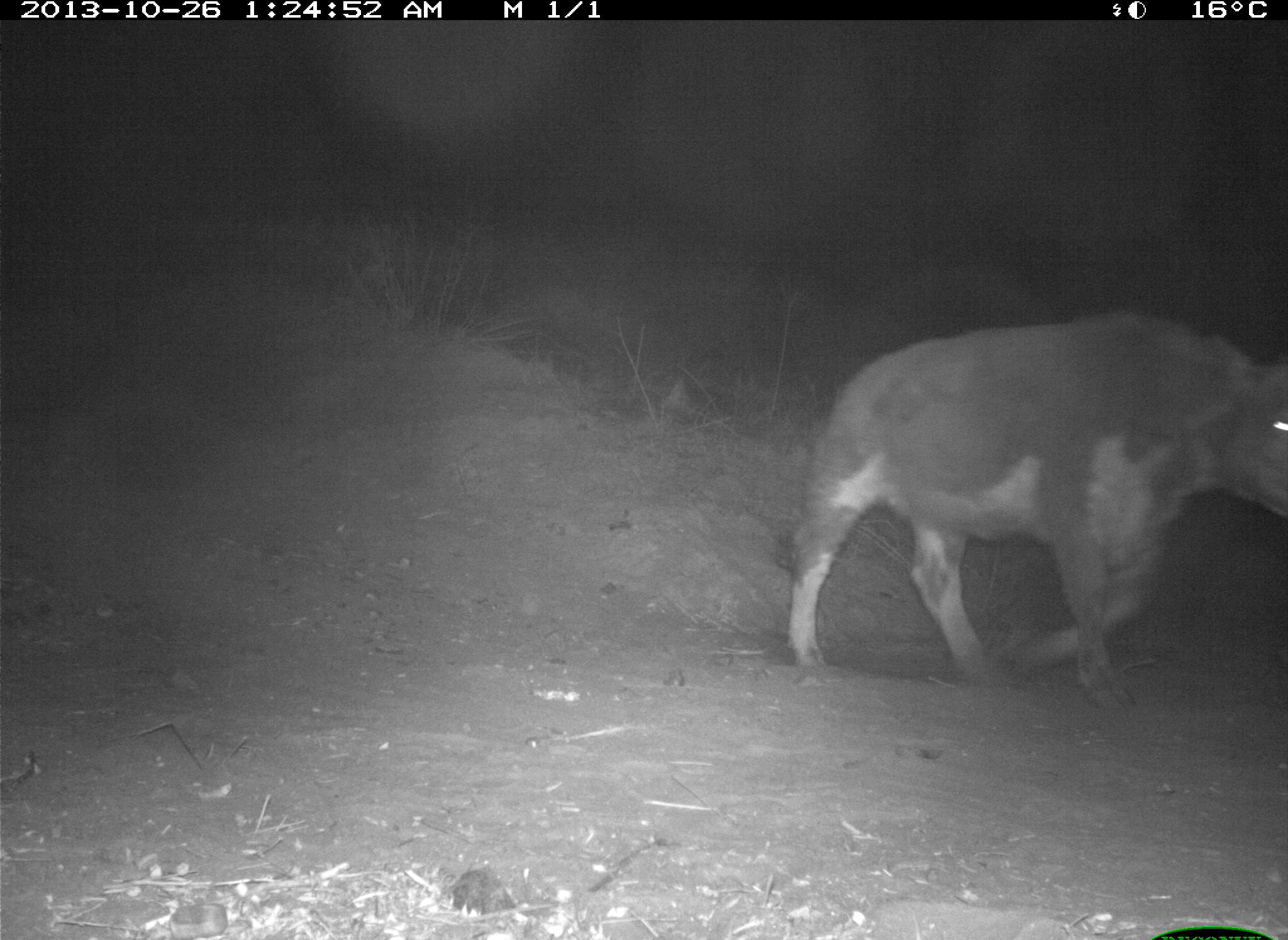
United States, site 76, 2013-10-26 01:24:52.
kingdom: Animalia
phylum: Chordata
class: Mammalia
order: Artiodactyla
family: Bovidae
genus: Bos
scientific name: Bos taurus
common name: cow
Cow (Bos taurus).